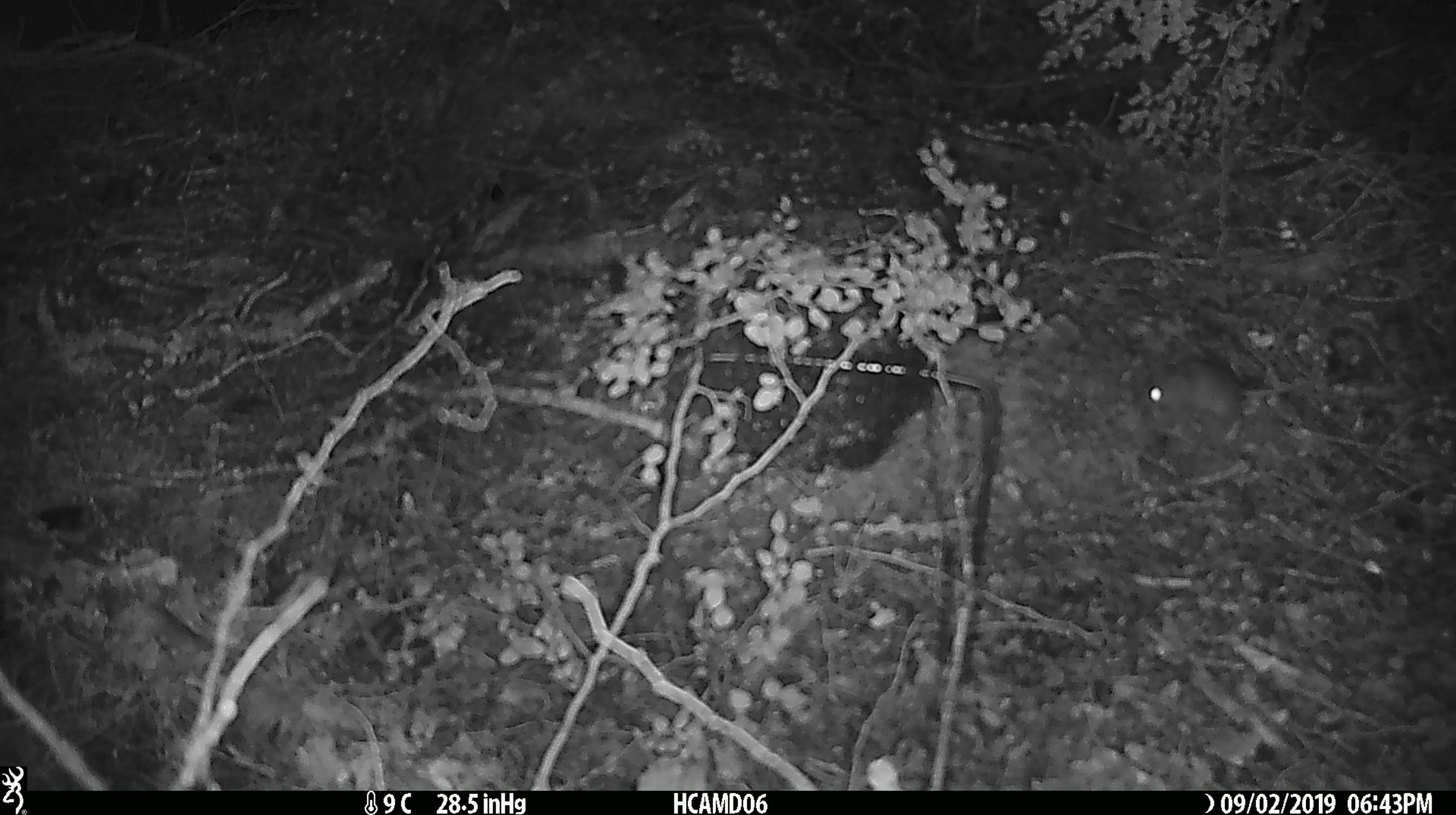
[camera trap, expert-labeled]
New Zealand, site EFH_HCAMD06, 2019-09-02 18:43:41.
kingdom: Animalia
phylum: Chordata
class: Mammalia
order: Rodentia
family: Muridae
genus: Mus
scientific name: Mus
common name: mouse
Mouse (Mus).